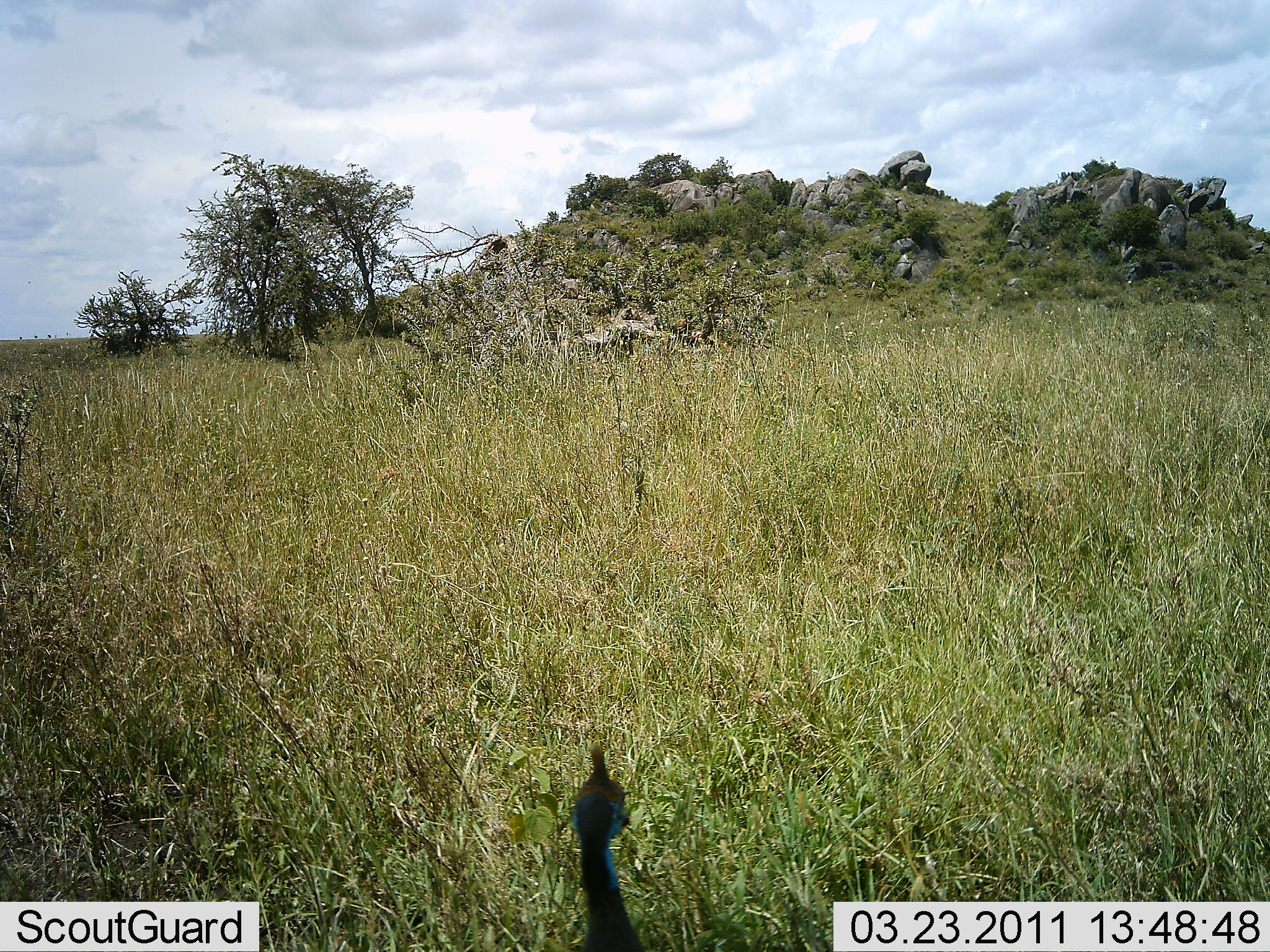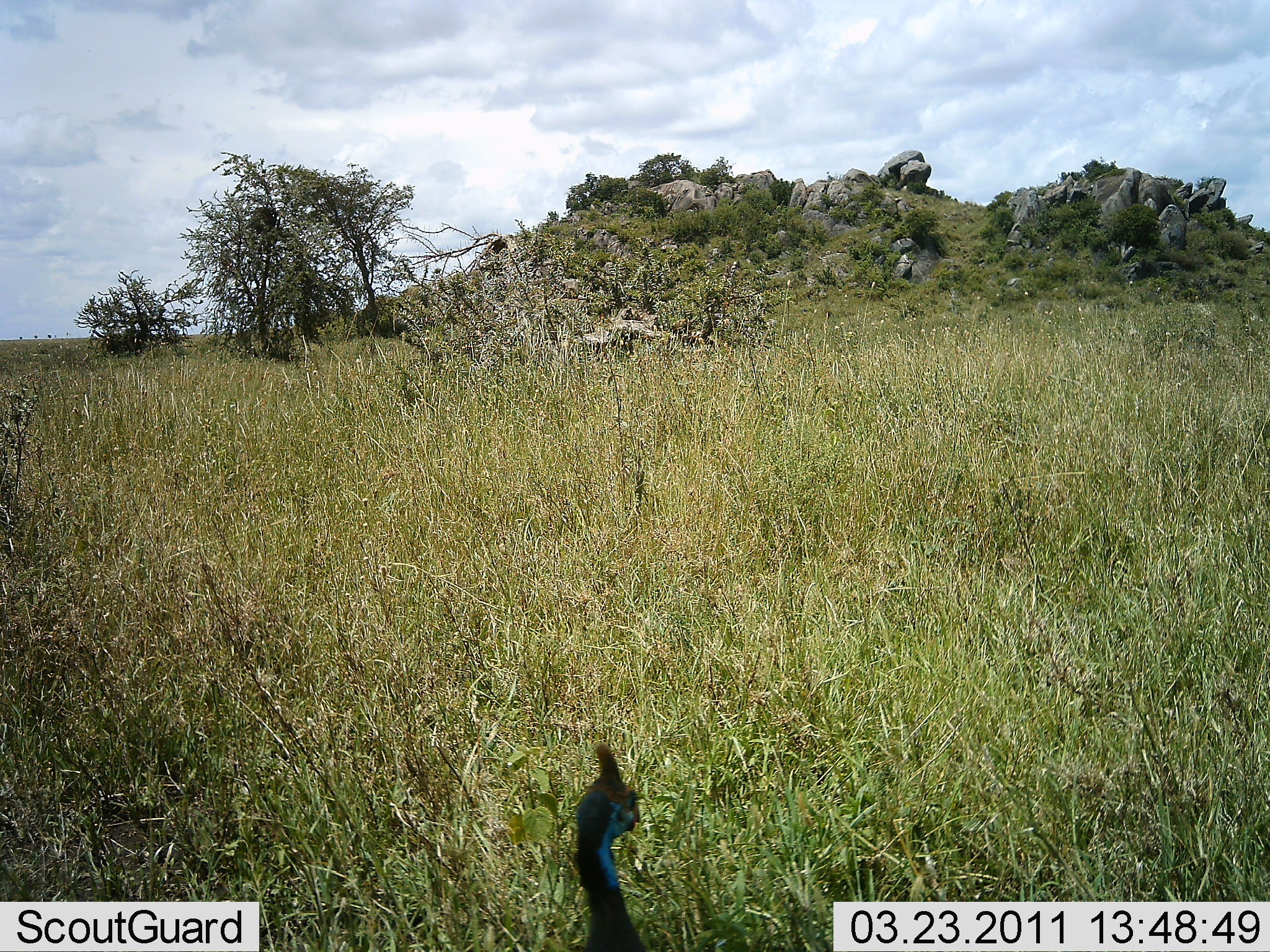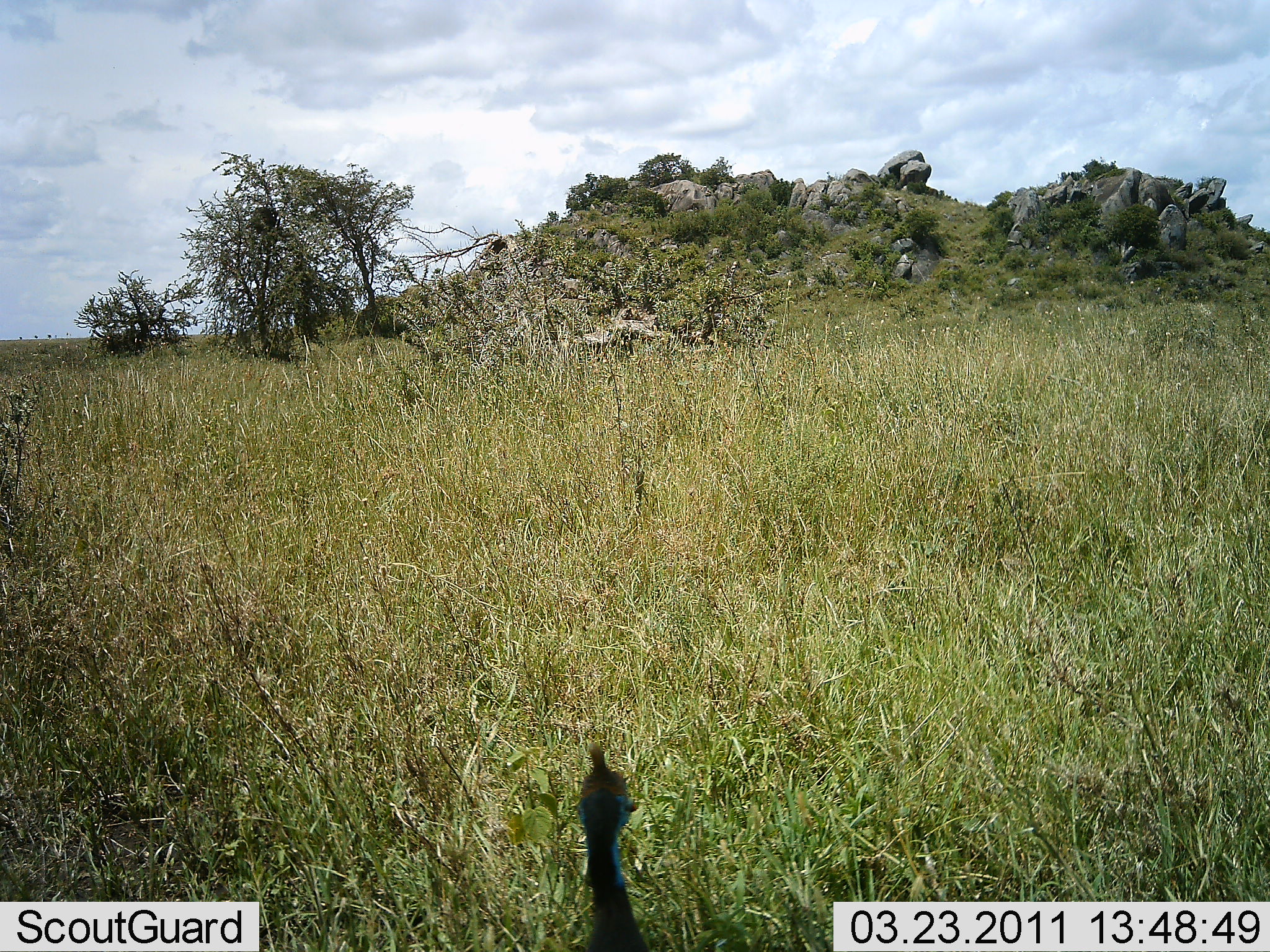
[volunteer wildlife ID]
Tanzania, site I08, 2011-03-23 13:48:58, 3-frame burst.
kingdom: Animalia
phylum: Chordata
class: Aves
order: Galliformes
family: Numididae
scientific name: Numididae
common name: guinea fowl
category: guineafowl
Guineafowl (guinea fowl) (Numididae), count 1. Behavior (volunteer vote fractions): standing 83%, resting 0%, moving 17%, interacting 0%. Young present (vote fraction): 0%. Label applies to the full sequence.